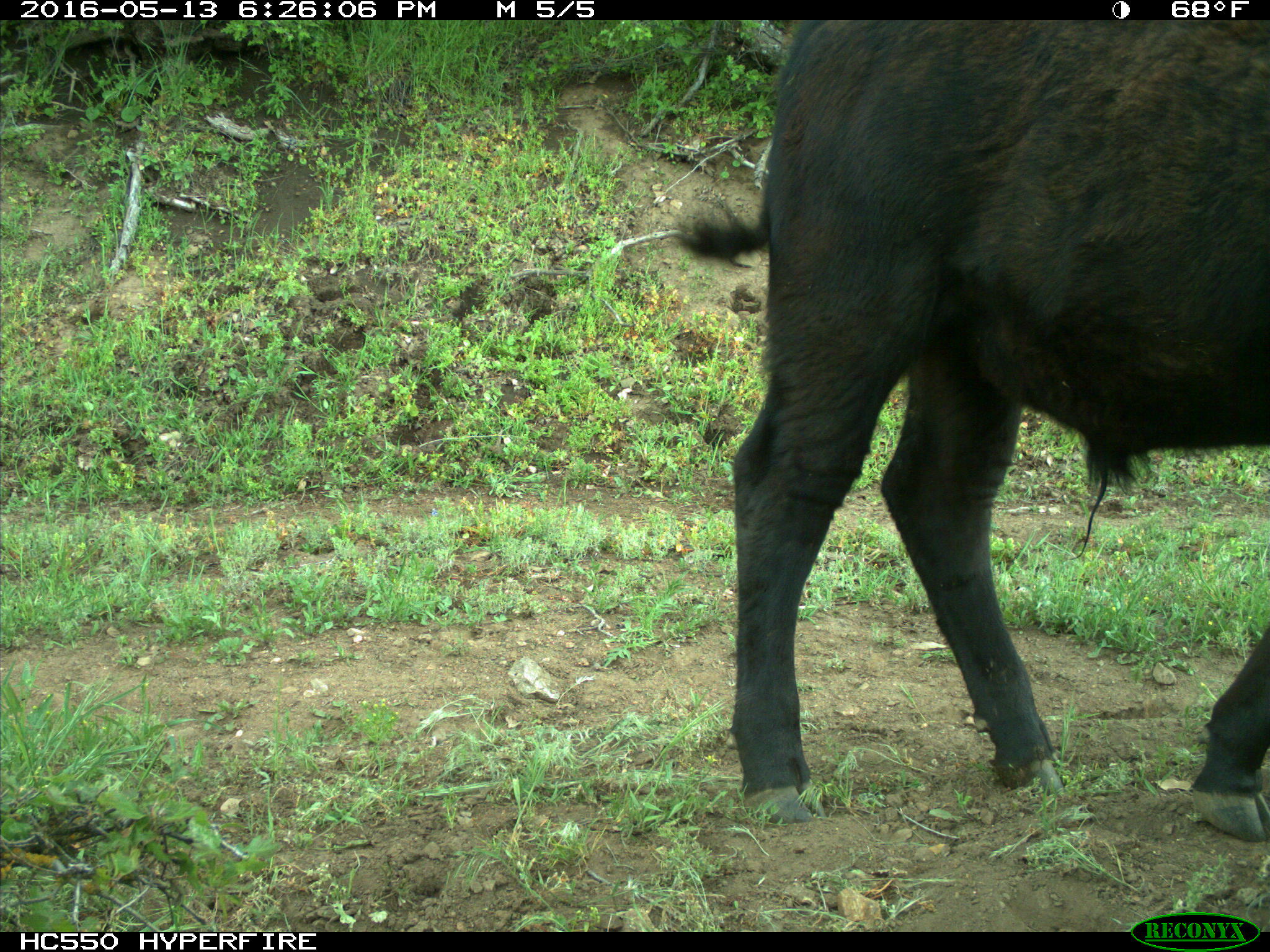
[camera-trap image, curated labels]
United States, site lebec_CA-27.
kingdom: Animalia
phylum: Chordata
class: Mammalia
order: Artiodactyla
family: Bovidae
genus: Bos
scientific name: Bos taurus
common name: domestic cow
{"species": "Bos taurus (domestic cow)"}